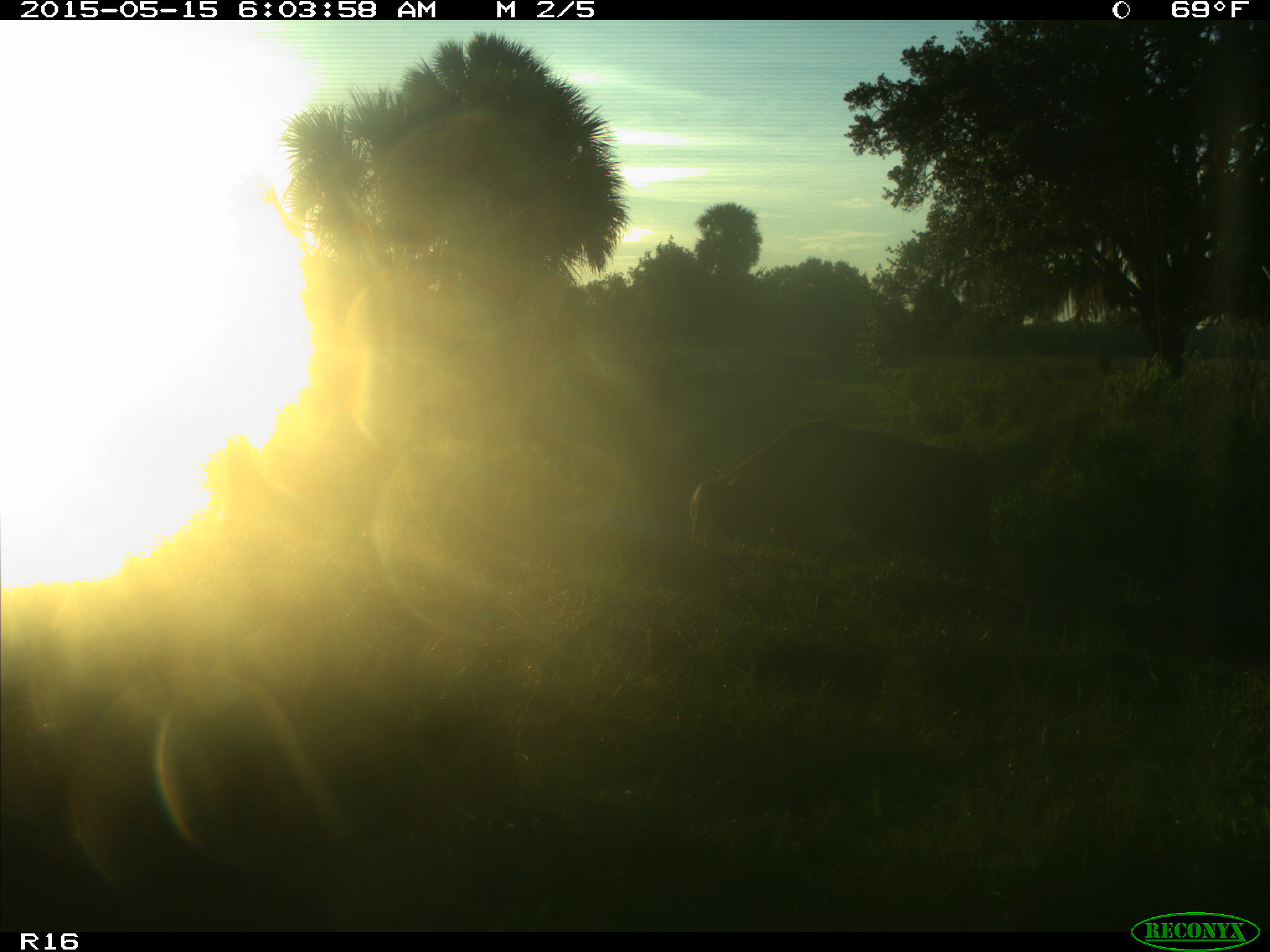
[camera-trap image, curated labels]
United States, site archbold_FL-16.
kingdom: Animalia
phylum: Chordata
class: Mammalia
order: Artiodactyla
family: Bovidae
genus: Bos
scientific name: Bos taurus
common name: domestic cow